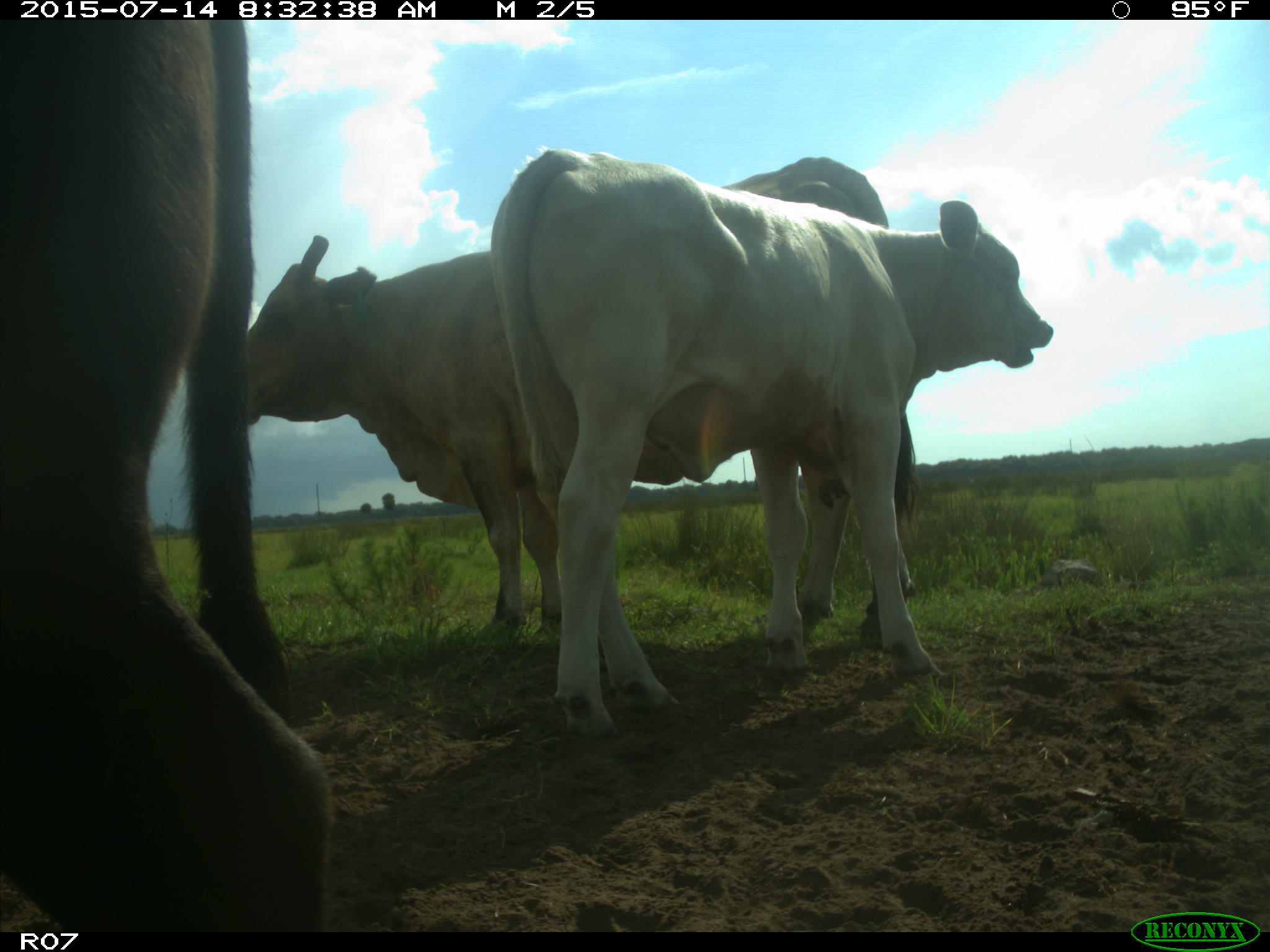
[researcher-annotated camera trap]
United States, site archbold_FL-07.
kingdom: Animalia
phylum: Chordata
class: Mammalia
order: Artiodactyla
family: Bovidae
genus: Bos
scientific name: Bos taurus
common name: domestic cow